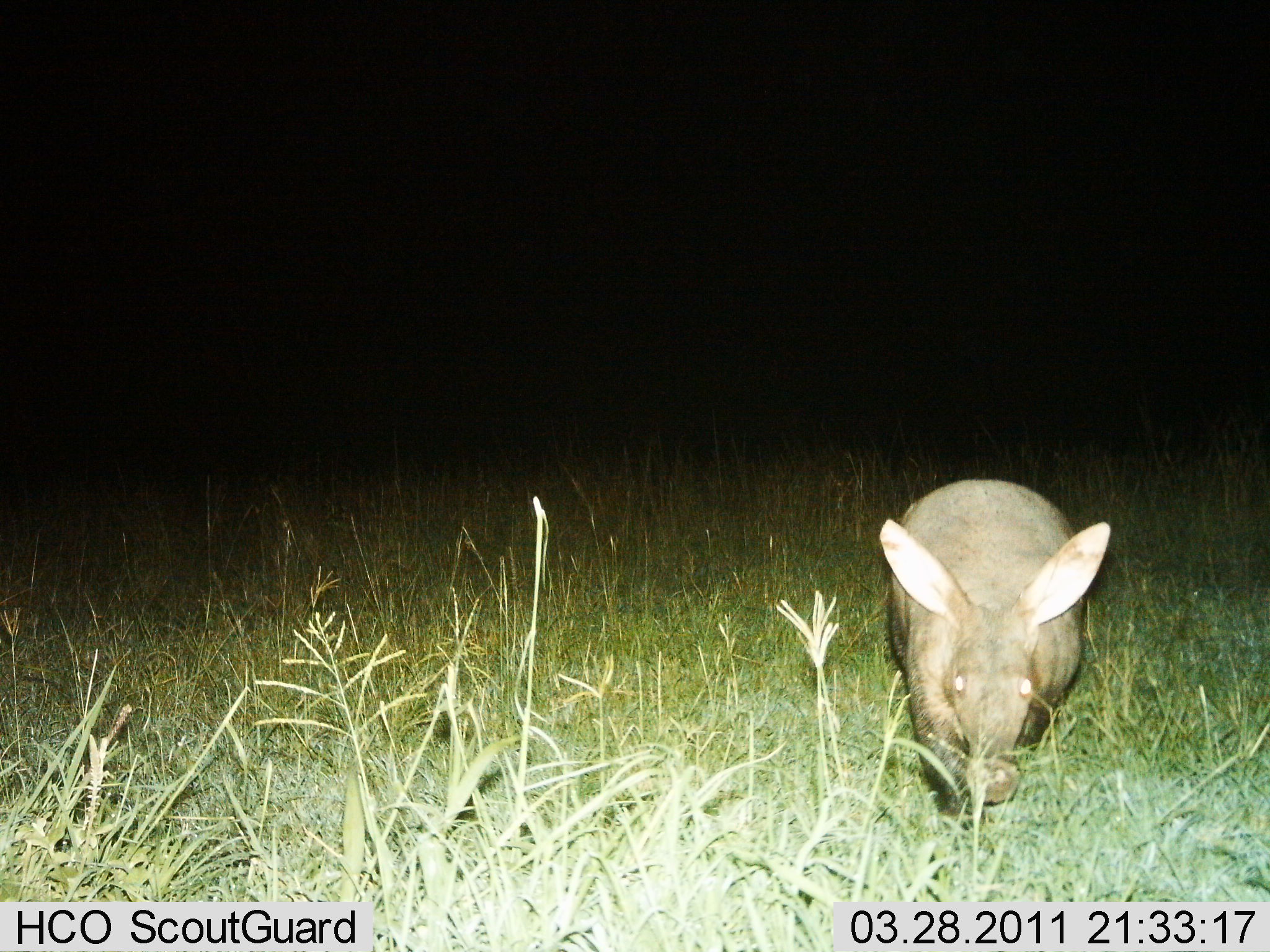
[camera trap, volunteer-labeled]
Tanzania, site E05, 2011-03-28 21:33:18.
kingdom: Animalia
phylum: Chordata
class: Mammalia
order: Tubulidentata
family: Orycteropodidae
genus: Orycteropus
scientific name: Orycteropus afer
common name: aardvark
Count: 1.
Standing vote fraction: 50%.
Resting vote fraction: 0%.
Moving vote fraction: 50%.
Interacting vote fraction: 0%.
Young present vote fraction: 0%.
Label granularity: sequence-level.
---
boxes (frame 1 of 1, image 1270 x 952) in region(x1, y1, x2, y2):
animal: region(878, 477, 1111, 831)